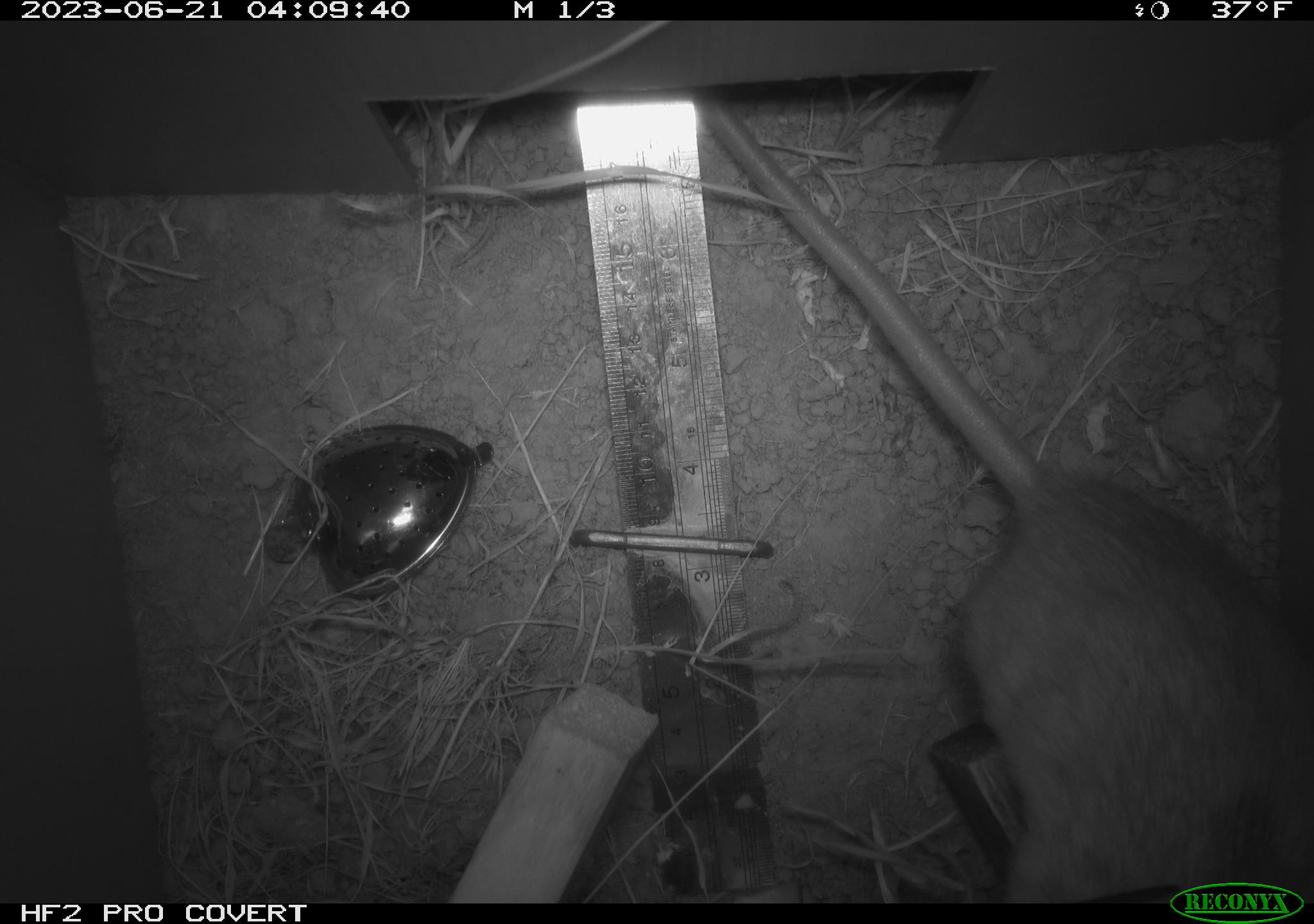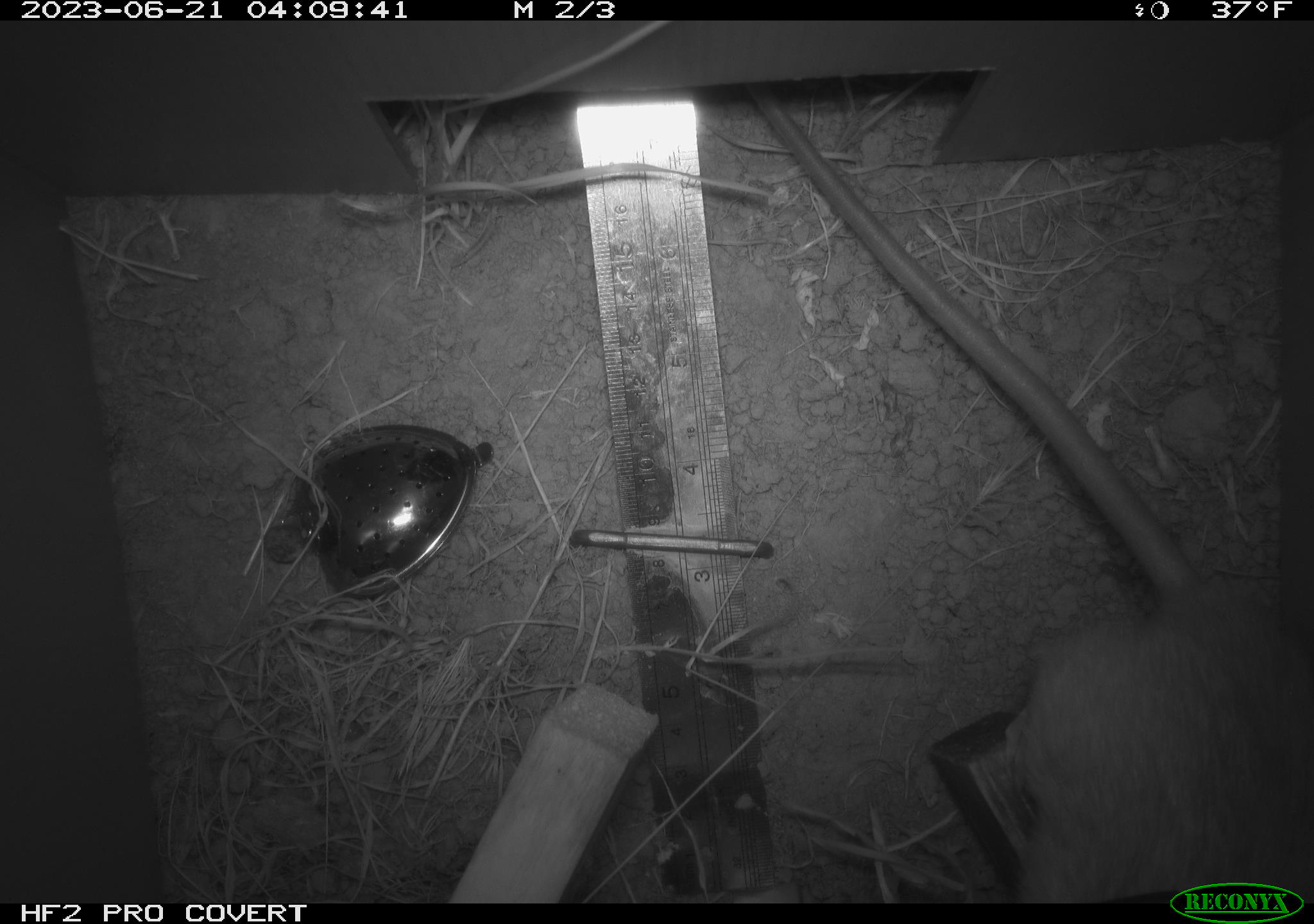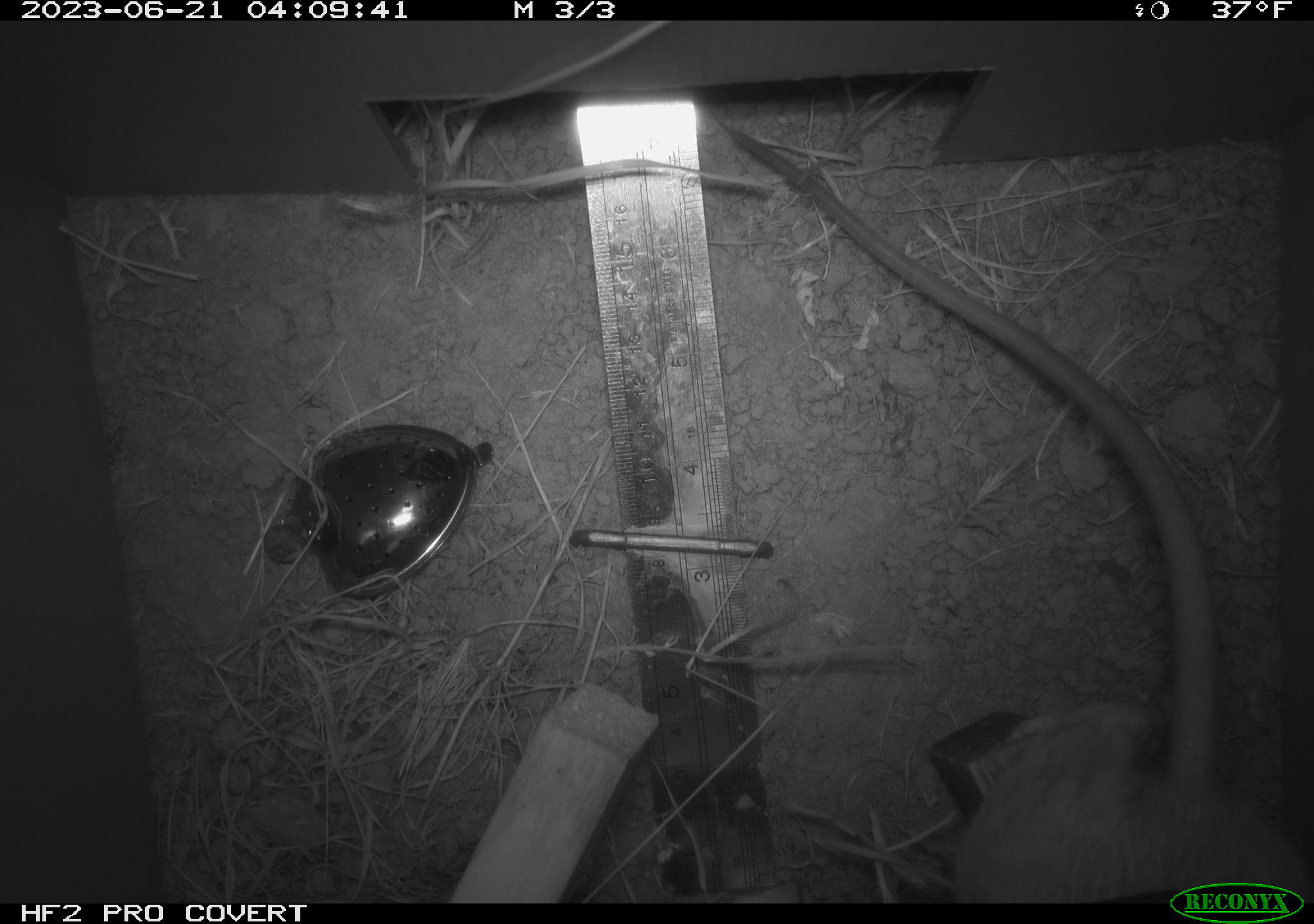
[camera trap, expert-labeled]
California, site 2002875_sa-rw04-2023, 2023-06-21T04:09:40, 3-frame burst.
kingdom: Animalia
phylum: Chordata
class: Mammalia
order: Rodentia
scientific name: Rodentia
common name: mouse species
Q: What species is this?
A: Mouse species (Rodentia).